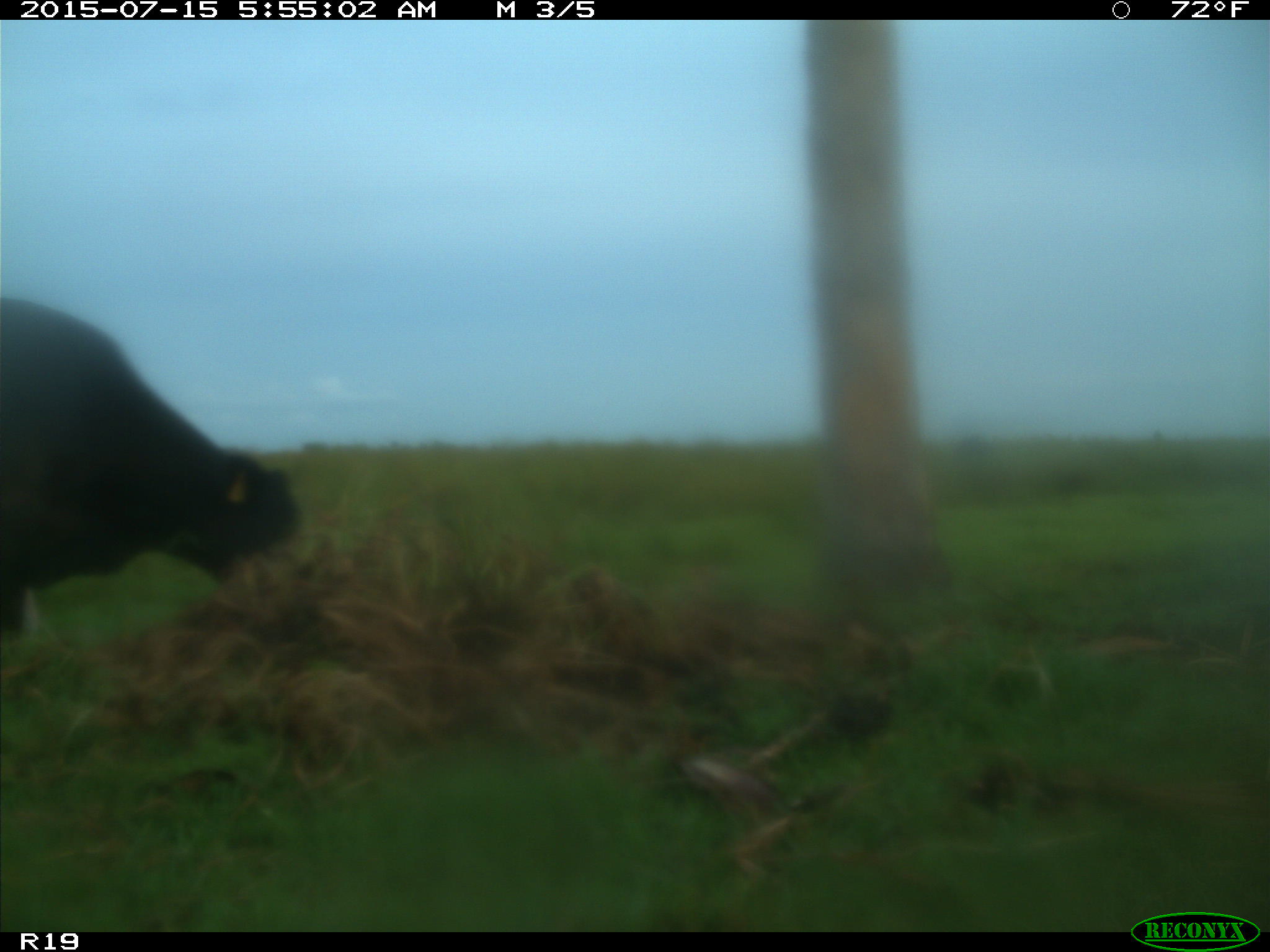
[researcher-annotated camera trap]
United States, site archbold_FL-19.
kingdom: Animalia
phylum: Chordata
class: Mammalia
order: Artiodactyla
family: Bovidae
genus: Bos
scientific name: Bos taurus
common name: domestic cow